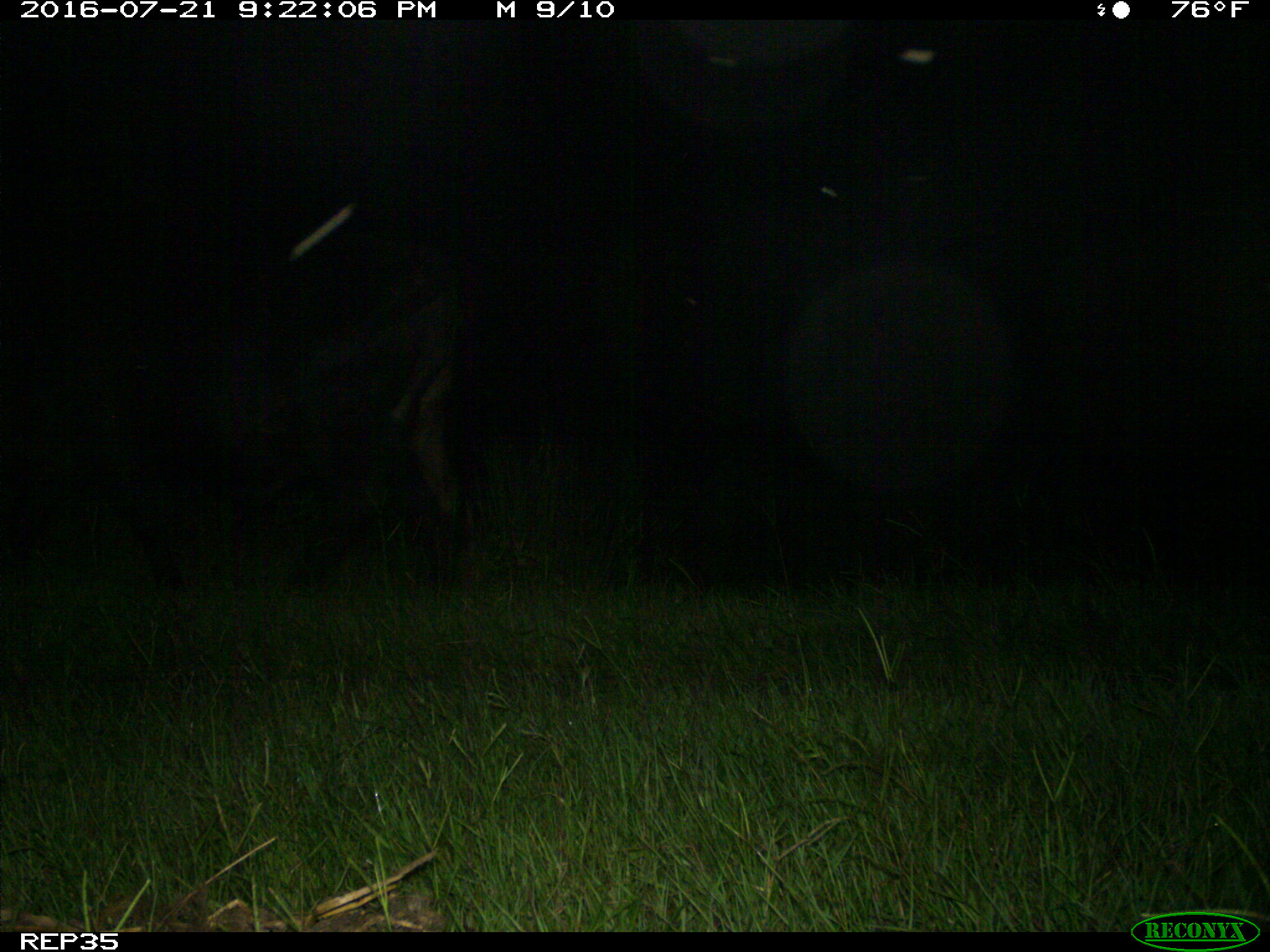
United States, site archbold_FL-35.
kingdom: Animalia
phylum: Chordata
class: Mammalia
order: Artiodactyla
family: Bovidae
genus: Bos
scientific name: Bos taurus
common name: domestic cow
Bos taurus (domestic cow).